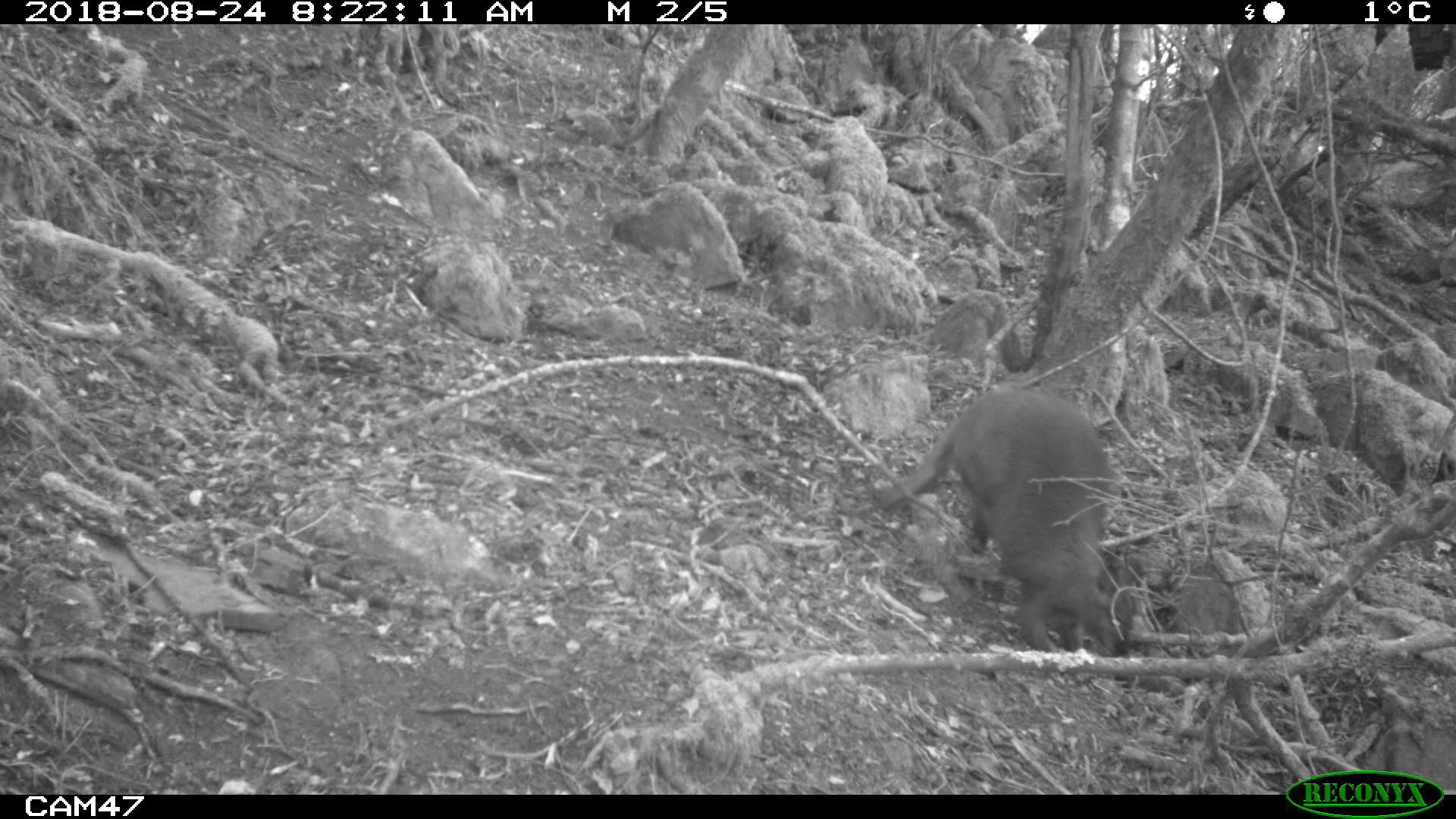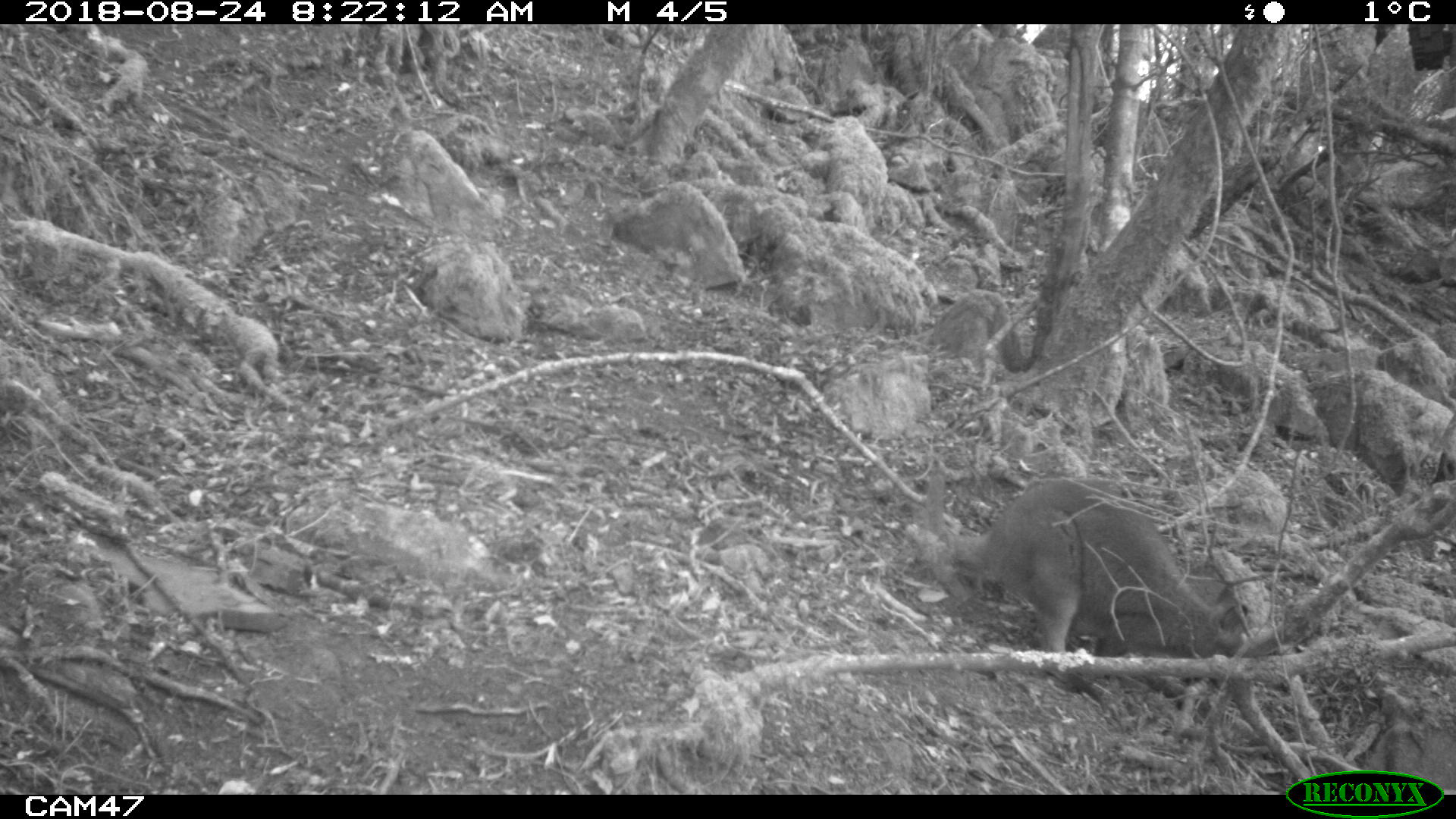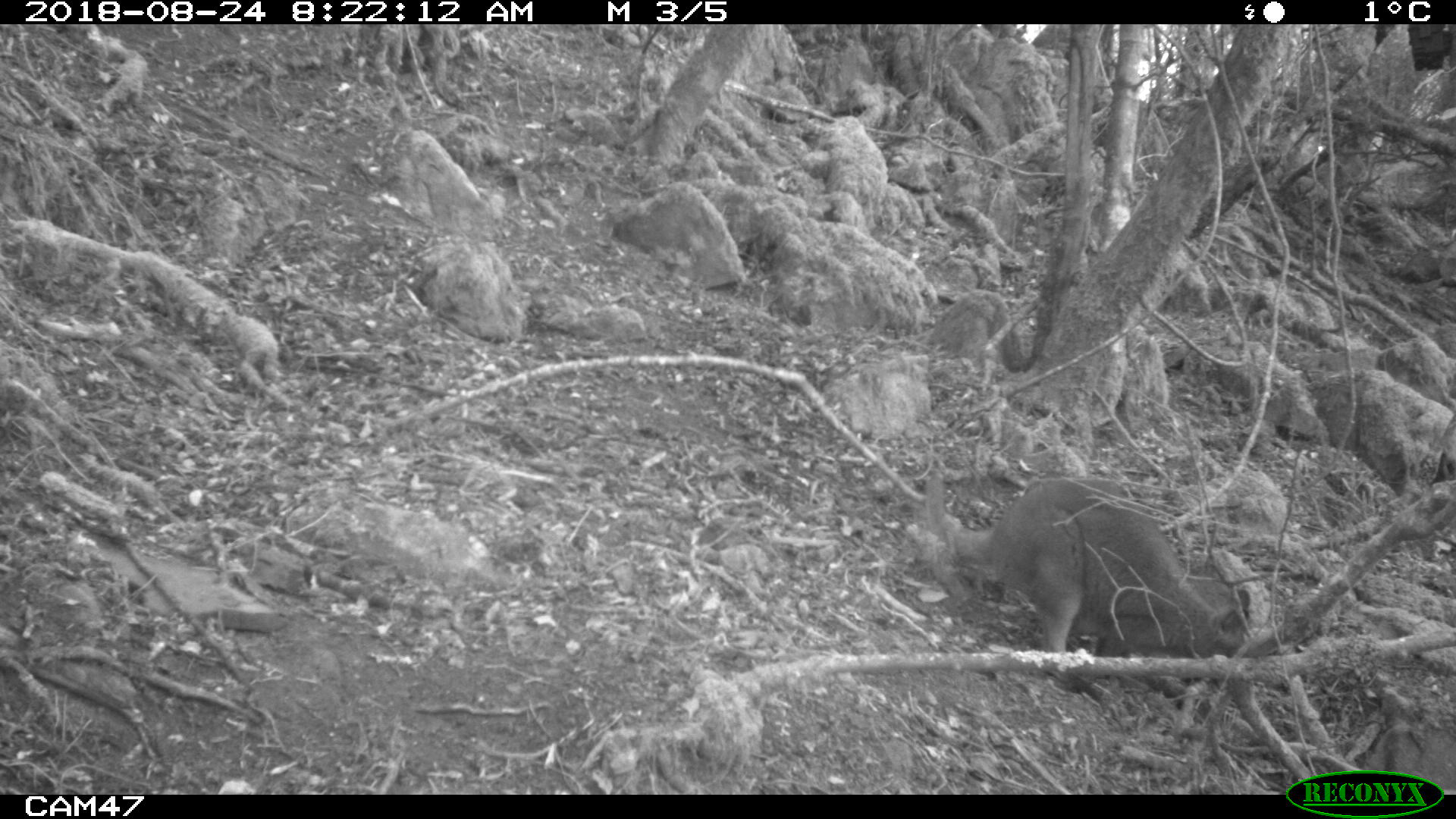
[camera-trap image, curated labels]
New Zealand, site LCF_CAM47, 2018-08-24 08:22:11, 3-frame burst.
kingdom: Animalia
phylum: Chordata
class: Mammalia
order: Diprotodontia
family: Macropodidae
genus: Notamacropus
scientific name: Notamacropus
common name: wallaby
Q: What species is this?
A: Wallaby (Notamacropus).